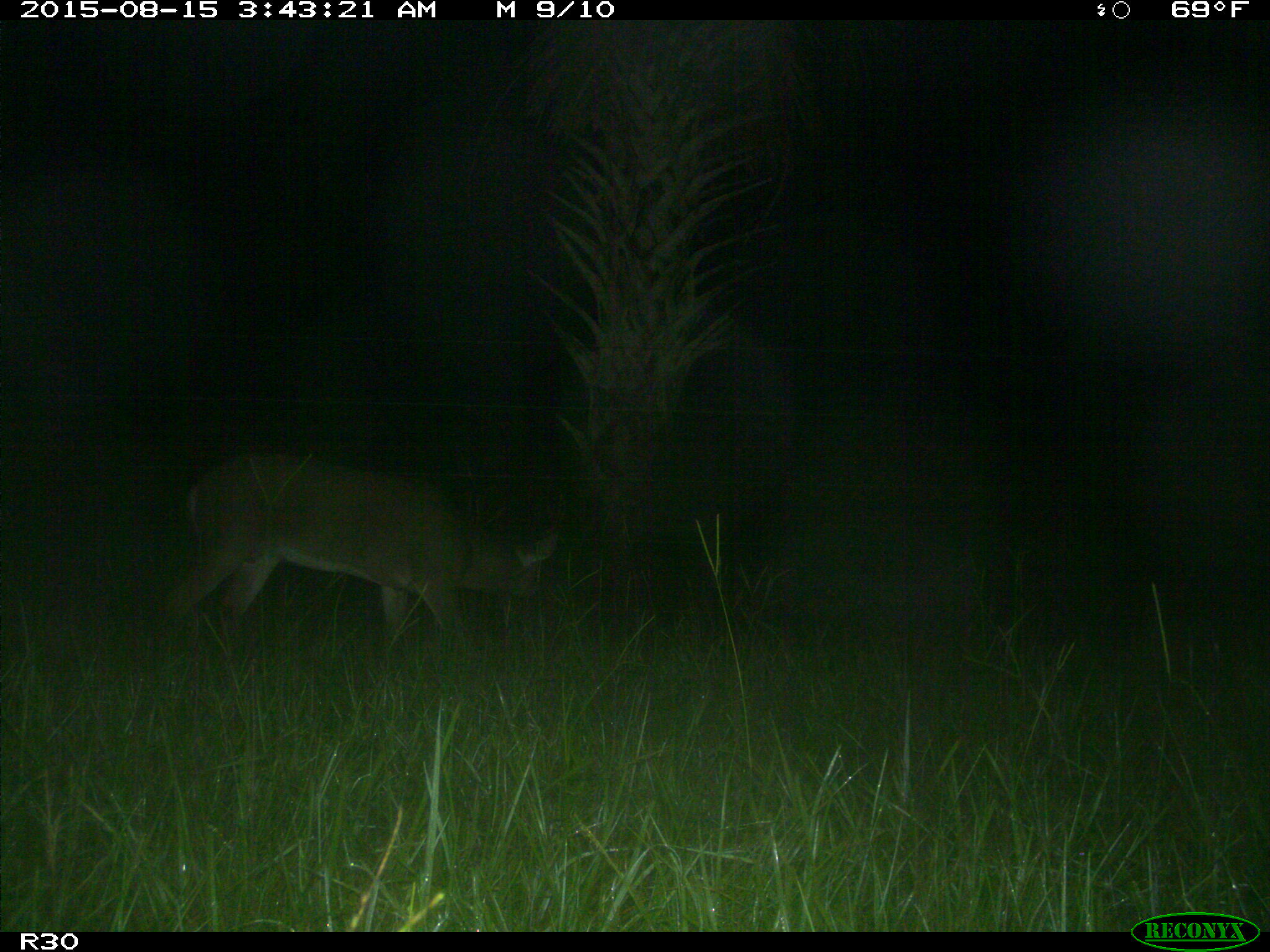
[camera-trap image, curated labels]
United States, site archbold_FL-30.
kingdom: Animalia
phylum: Chordata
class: Mammalia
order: Artiodactyla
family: Cervidae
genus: Odocoileus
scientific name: Odocoileus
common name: deer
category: unidentified deer